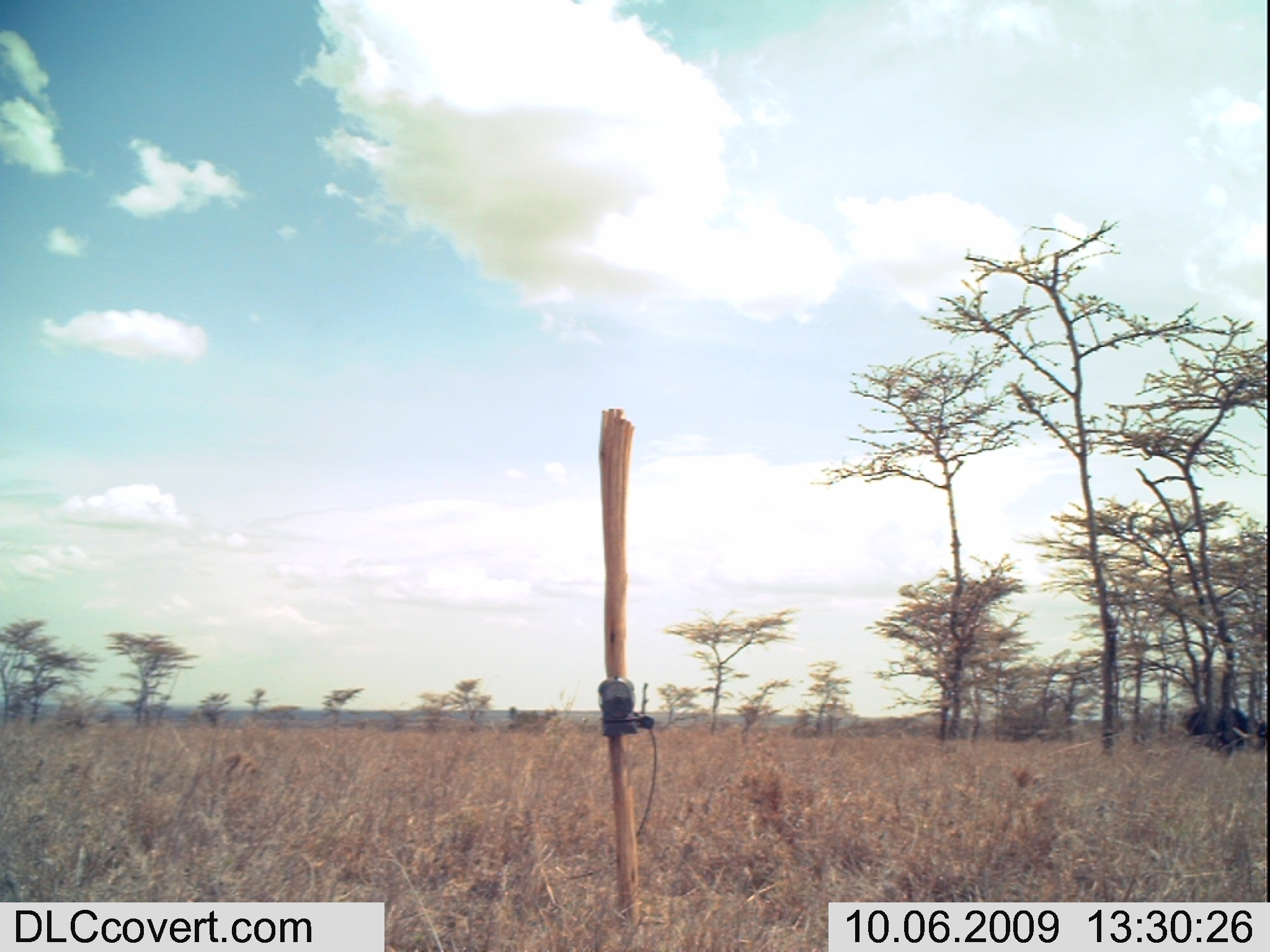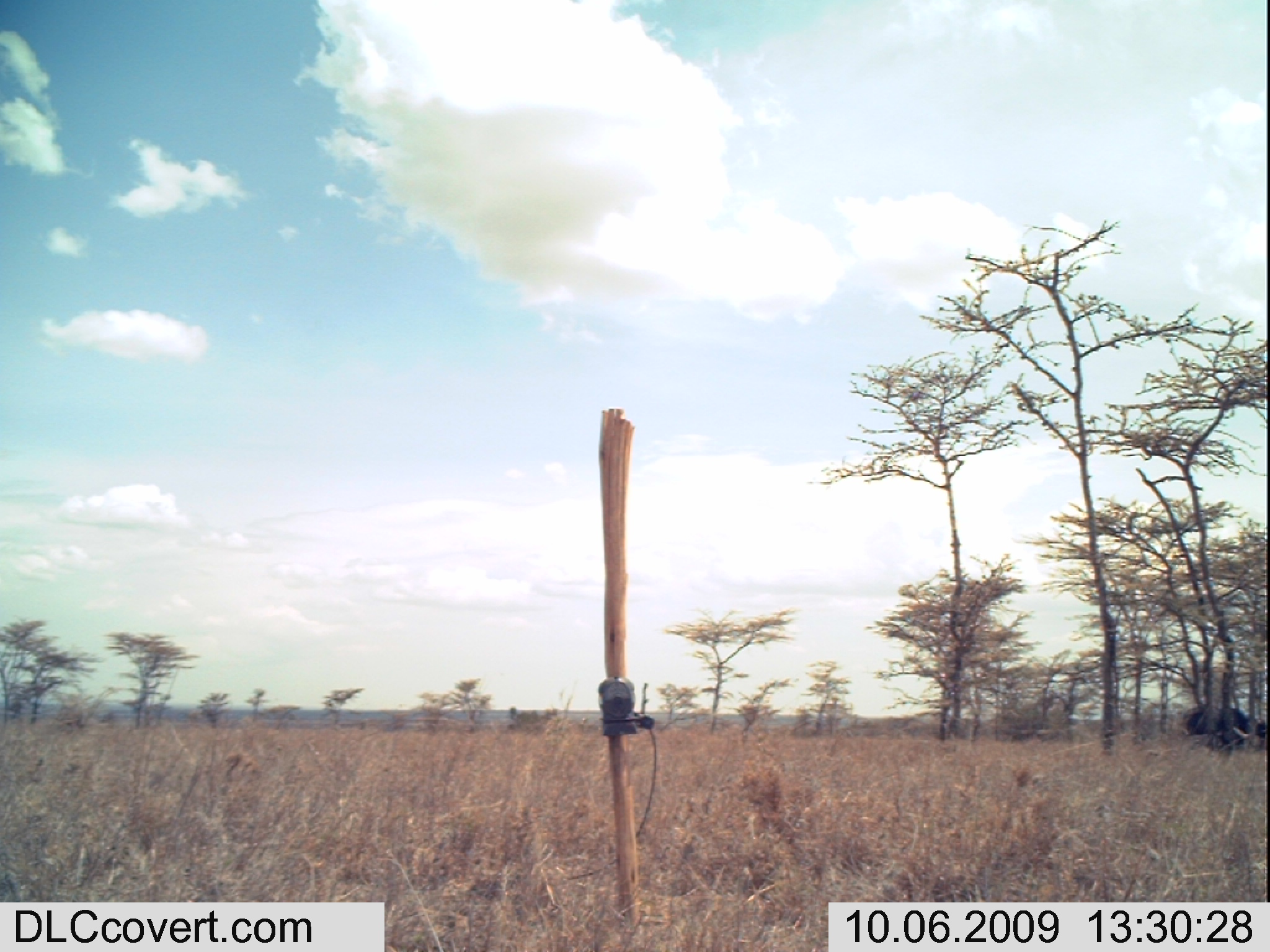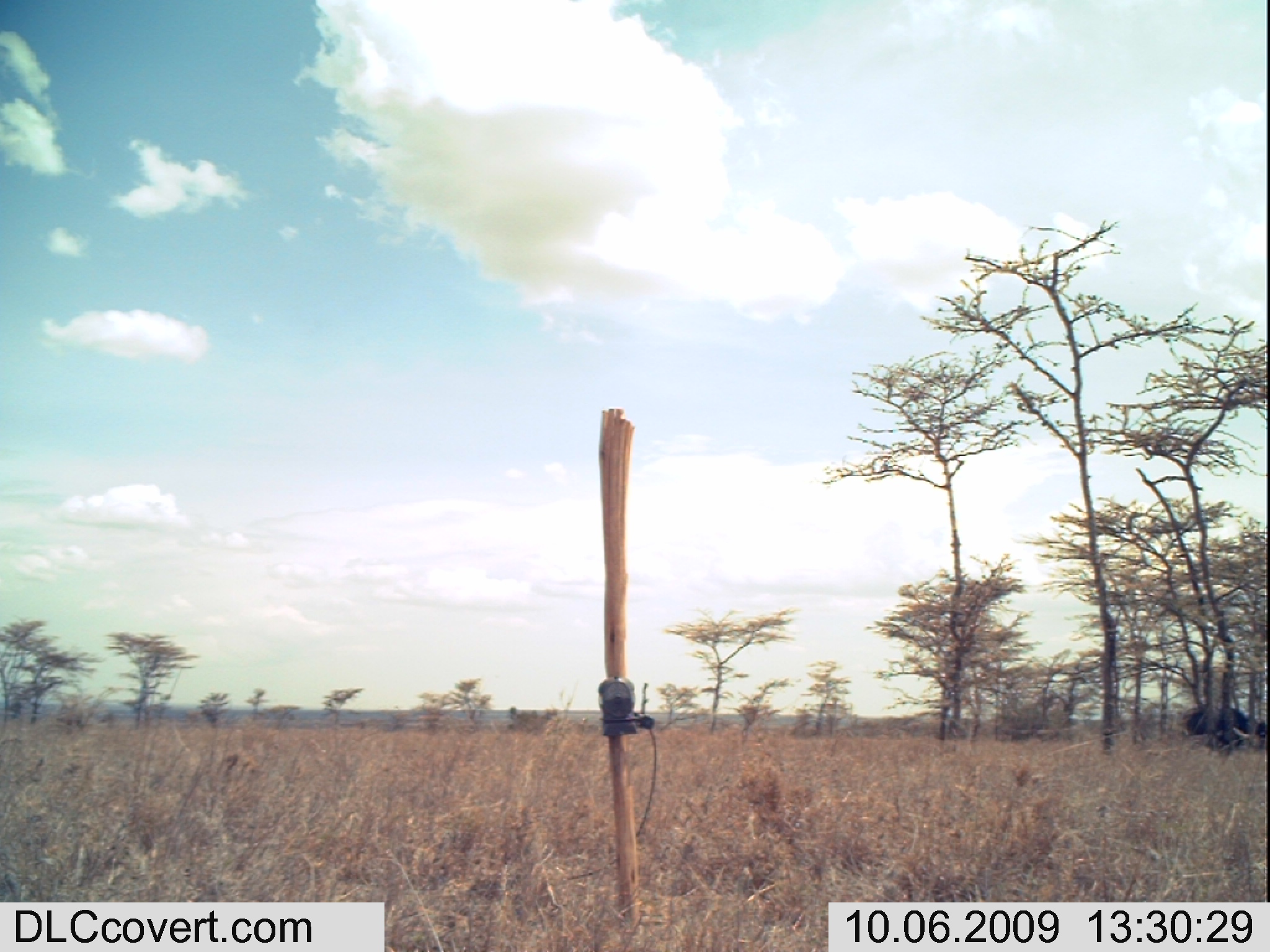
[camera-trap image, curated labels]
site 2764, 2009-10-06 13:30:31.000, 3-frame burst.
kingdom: Animalia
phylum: Chordata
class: Mammalia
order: Artiodactyla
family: Bovidae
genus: Syncerus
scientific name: Syncerus caffer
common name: african buffalo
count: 1